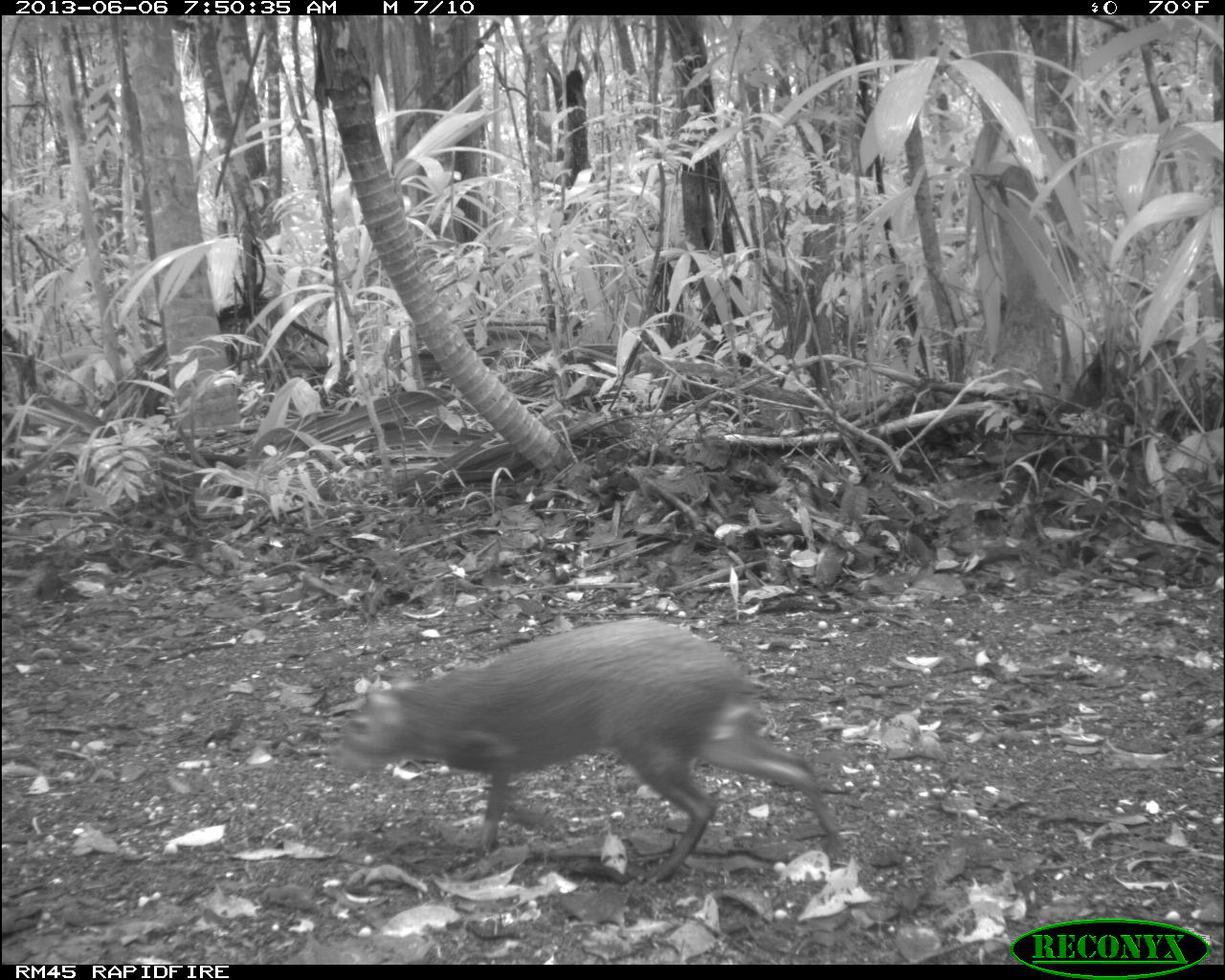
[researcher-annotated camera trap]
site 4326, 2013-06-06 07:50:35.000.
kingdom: Animalia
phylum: Chordata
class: Mammalia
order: Rodentia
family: Dasyproctidae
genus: Dasyprocta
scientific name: Dasyprocta punctata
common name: central american agouti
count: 1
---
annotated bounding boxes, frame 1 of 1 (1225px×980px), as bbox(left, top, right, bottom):
dasyprocta punctata: bbox(328, 614, 844, 883)